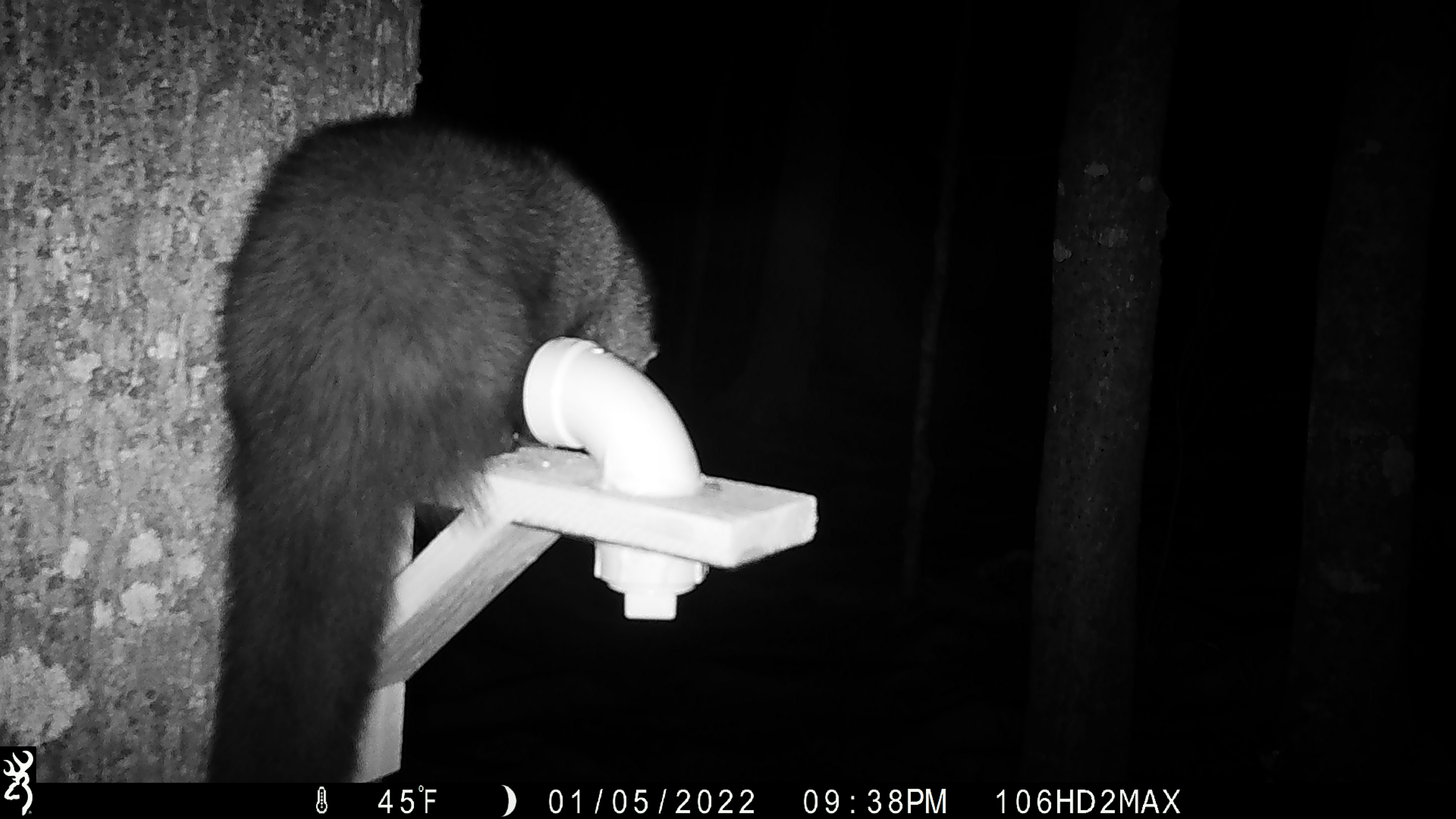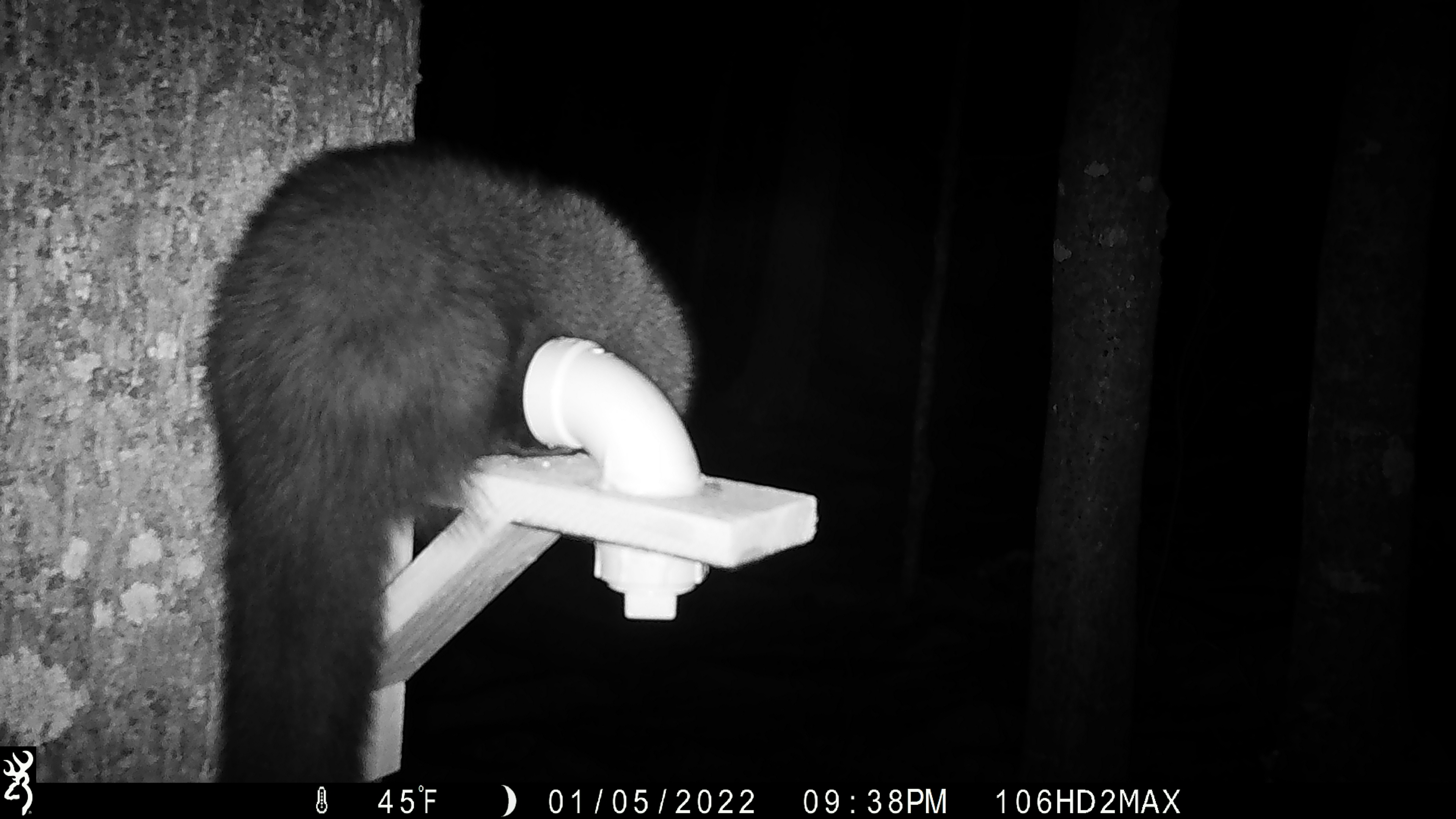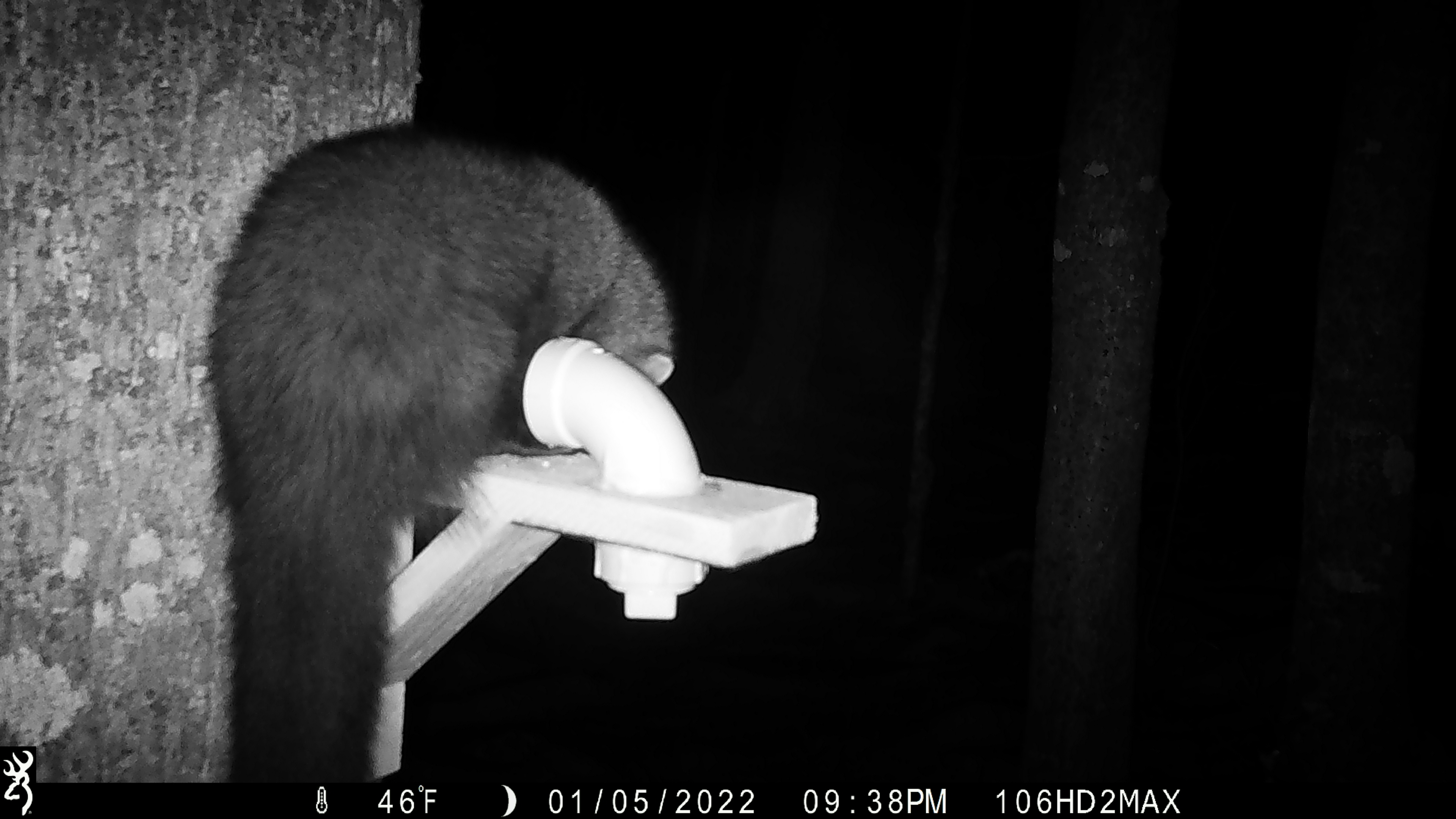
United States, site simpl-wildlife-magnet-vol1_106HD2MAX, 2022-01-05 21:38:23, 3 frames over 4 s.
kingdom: Animalia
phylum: Chordata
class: Mammalia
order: Carnivora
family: Mustelidae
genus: Pekania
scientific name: Pekania pennanti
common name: fisher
Fisher (Pekania pennanti).